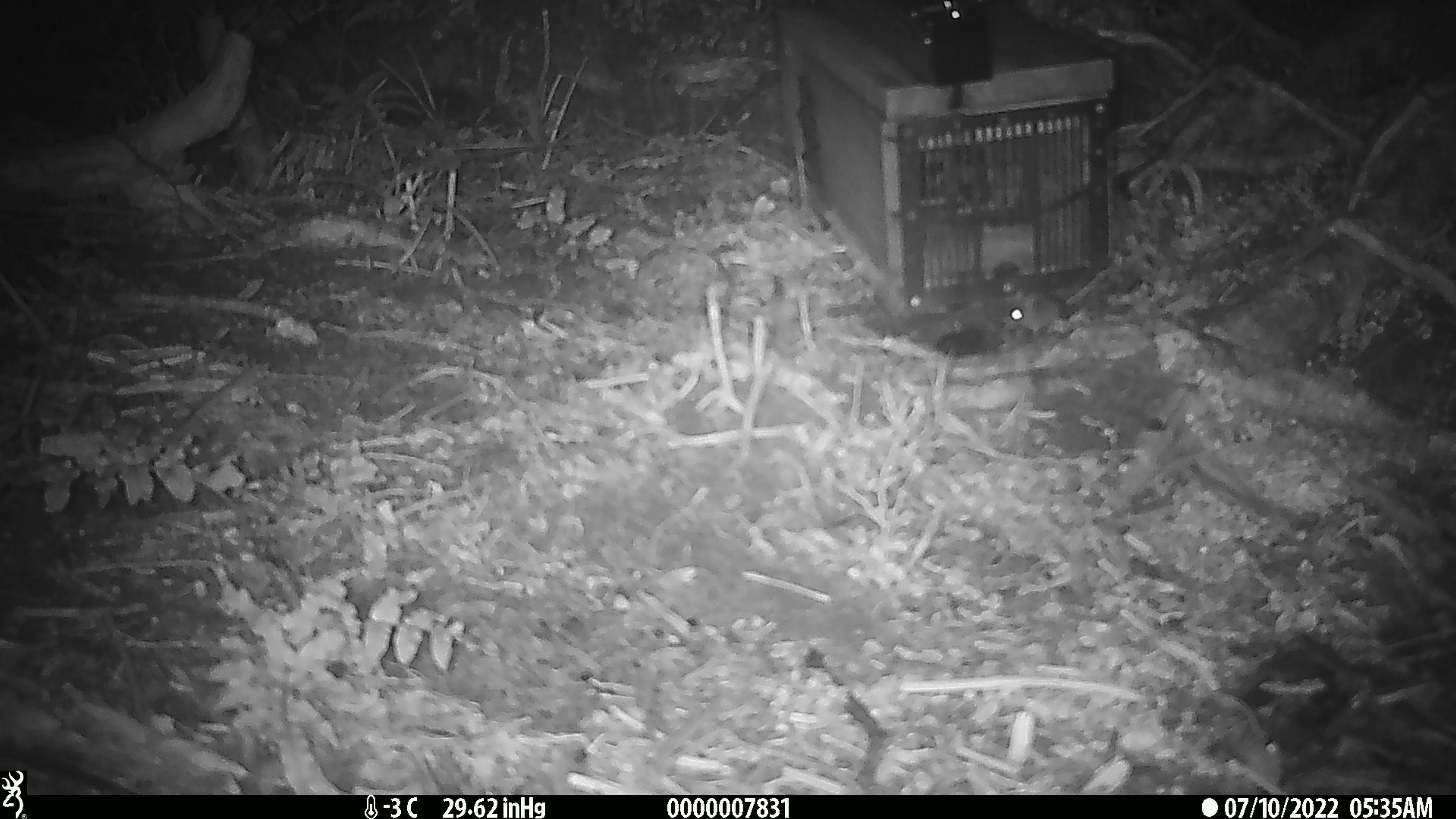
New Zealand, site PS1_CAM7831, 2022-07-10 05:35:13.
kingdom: Animalia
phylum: Chordata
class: Mammalia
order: Rodentia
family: Muridae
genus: Mus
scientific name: Mus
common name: mouse